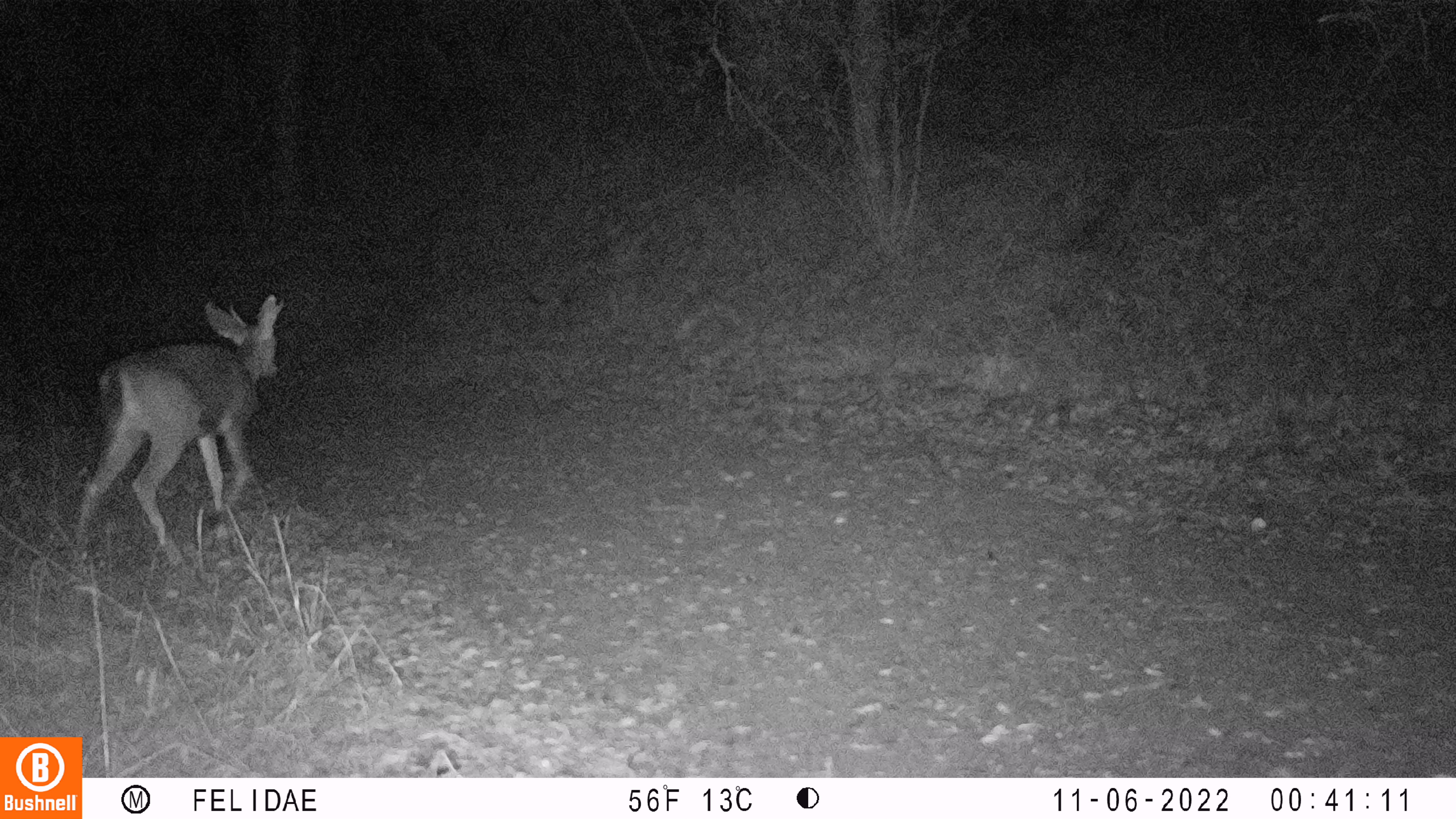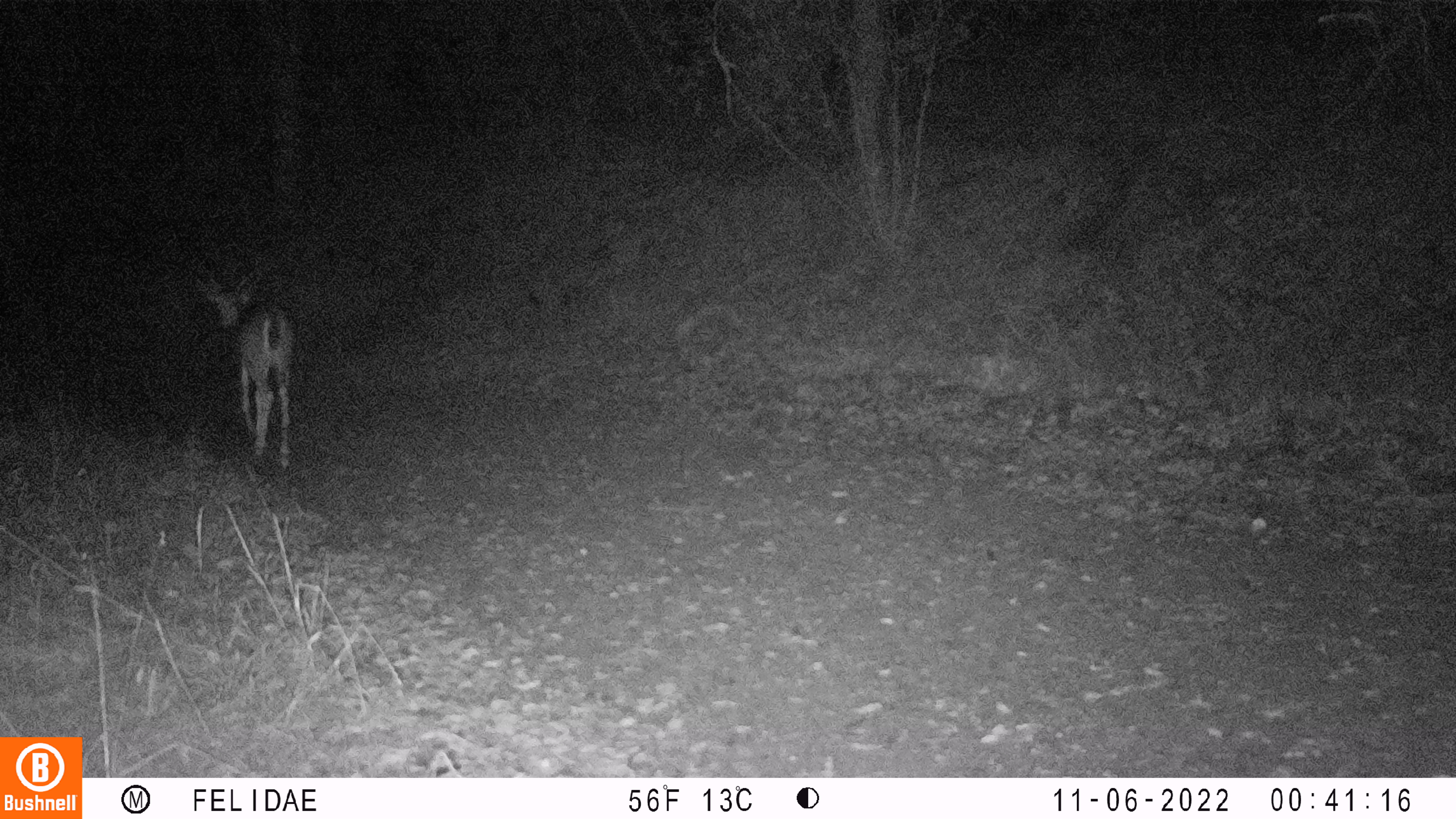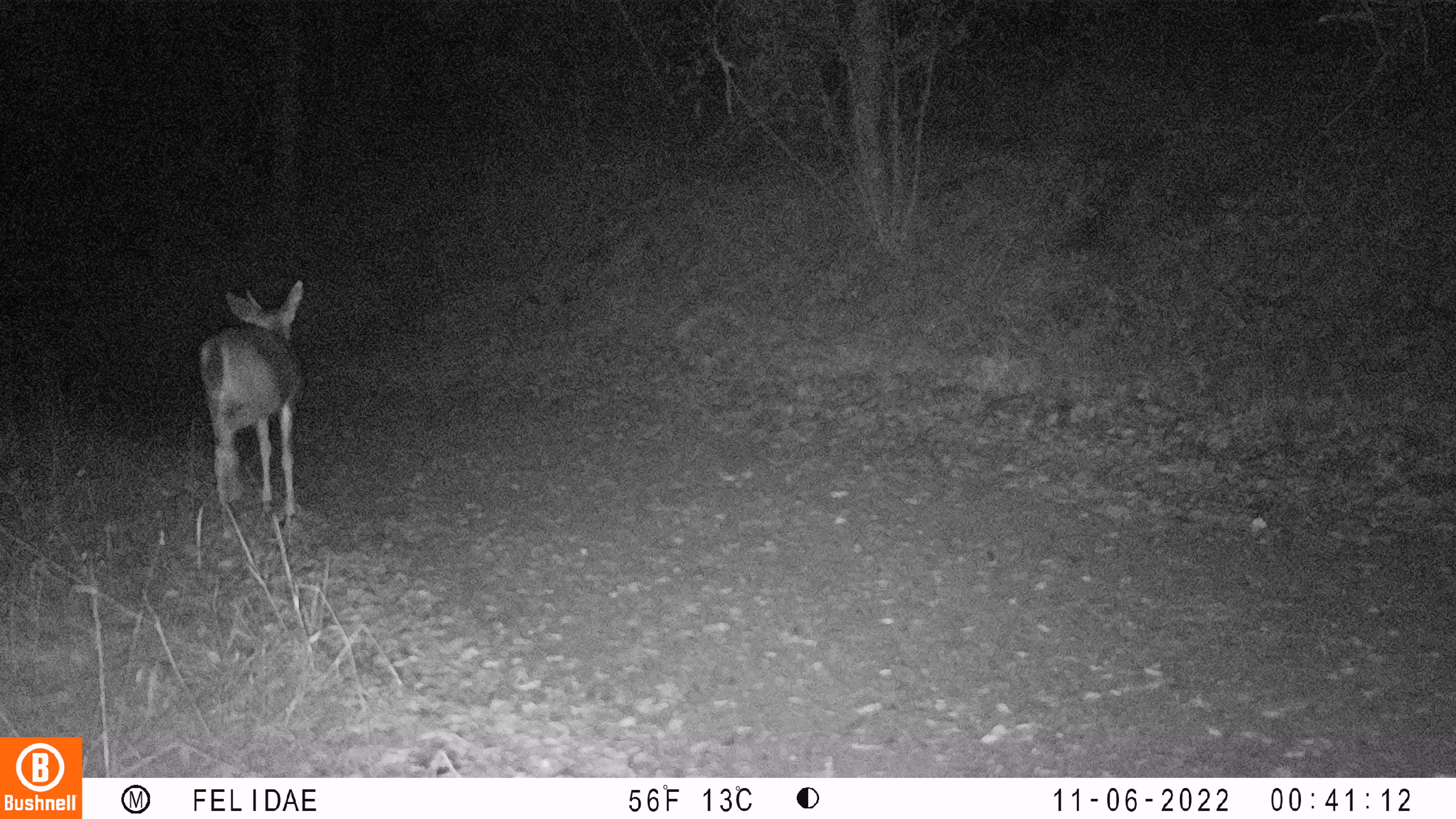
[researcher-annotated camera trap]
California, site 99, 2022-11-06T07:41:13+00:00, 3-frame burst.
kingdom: Animalia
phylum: Chordata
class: Mammalia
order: Artiodactyla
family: Cervidae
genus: Odocoileus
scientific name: Odocoileus hemionus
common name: mule deer